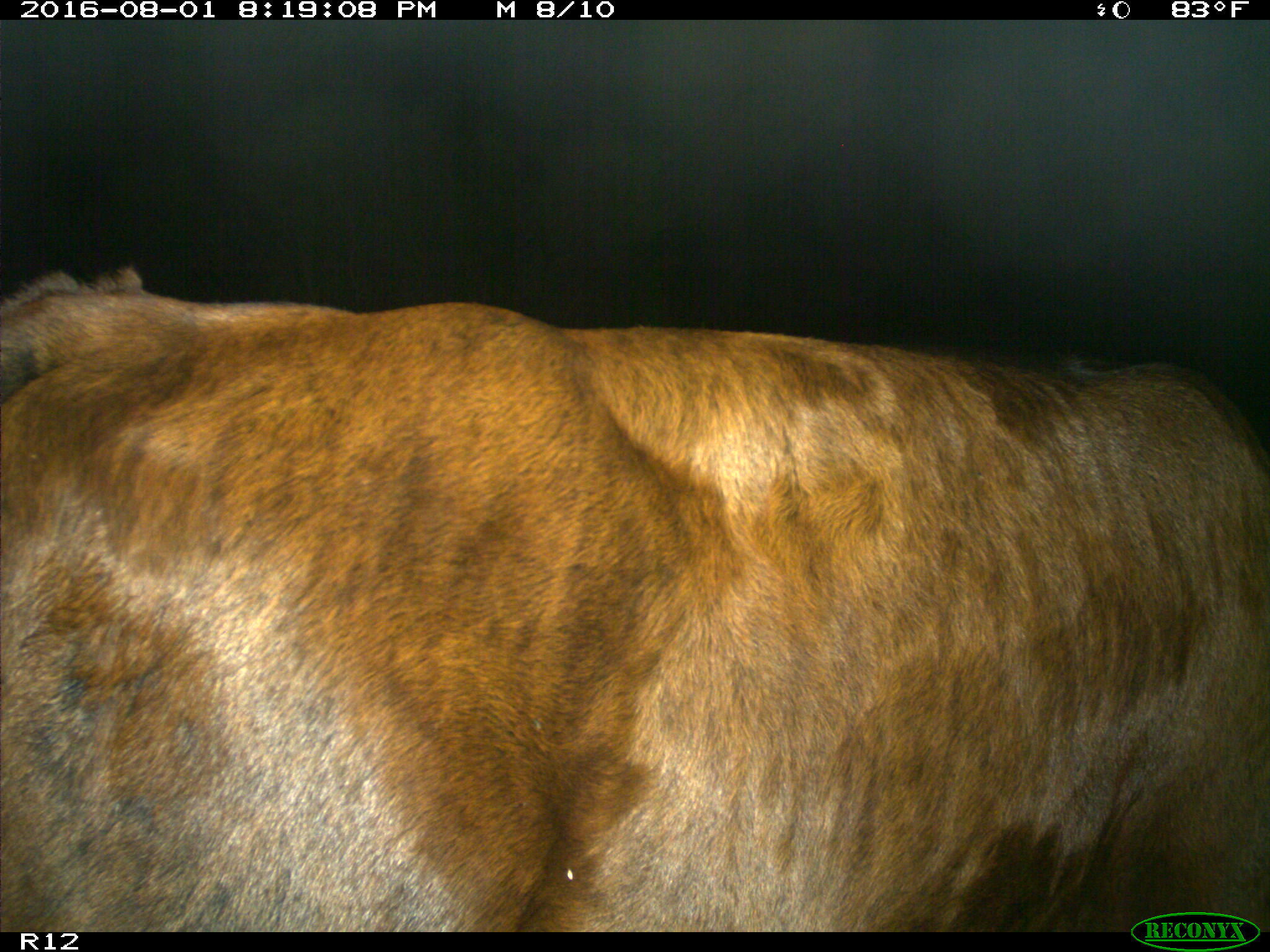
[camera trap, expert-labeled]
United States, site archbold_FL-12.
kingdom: Animalia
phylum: Chordata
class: Mammalia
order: Artiodactyla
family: Bovidae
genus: Bos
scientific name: Bos taurus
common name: domestic cow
Bos taurus (domestic cow).